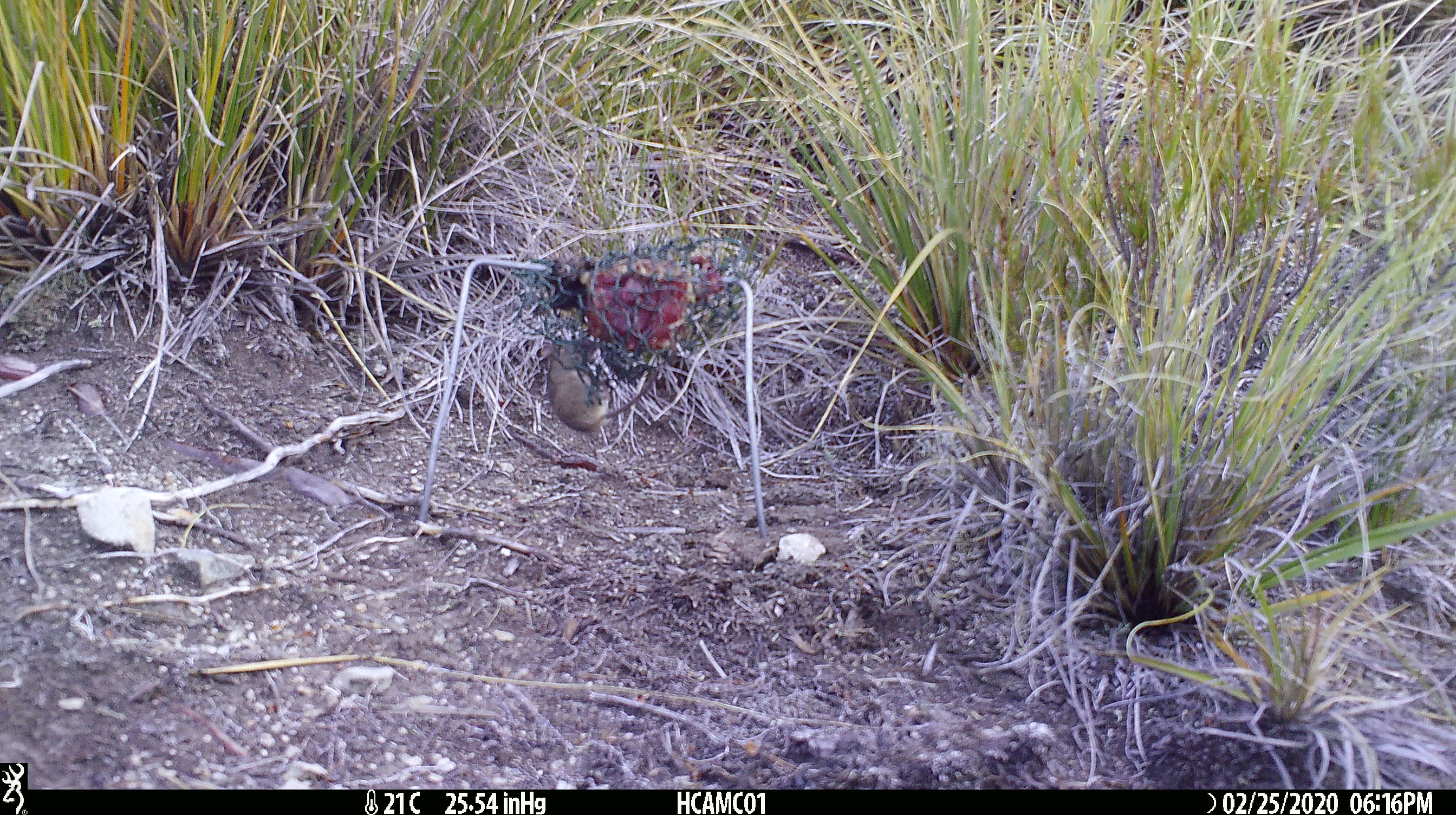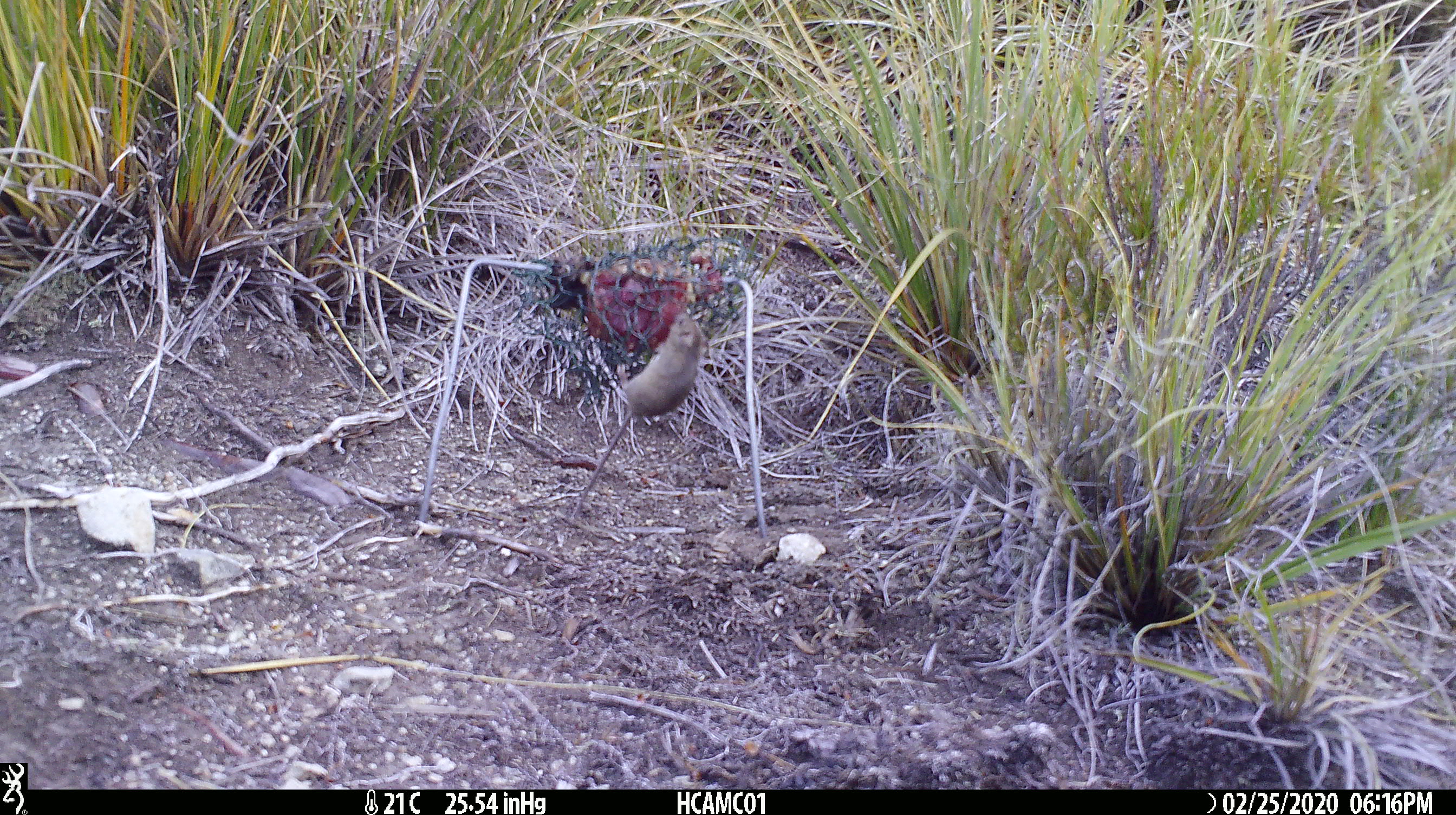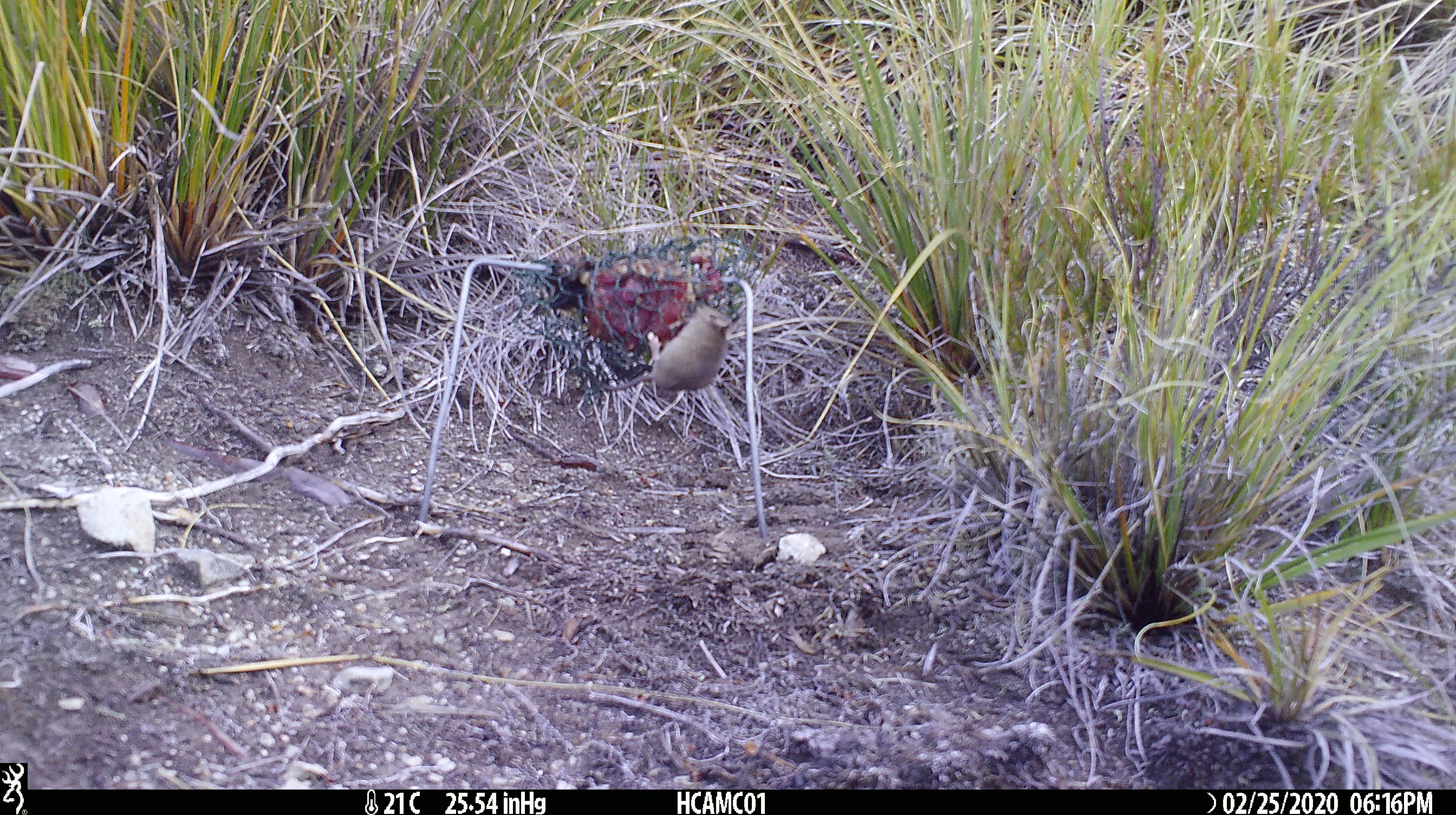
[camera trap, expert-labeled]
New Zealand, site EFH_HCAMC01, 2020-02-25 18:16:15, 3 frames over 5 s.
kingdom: Animalia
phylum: Chordata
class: Mammalia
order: Rodentia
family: Muridae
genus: Mus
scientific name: Mus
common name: mouse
Mouse (Mus).